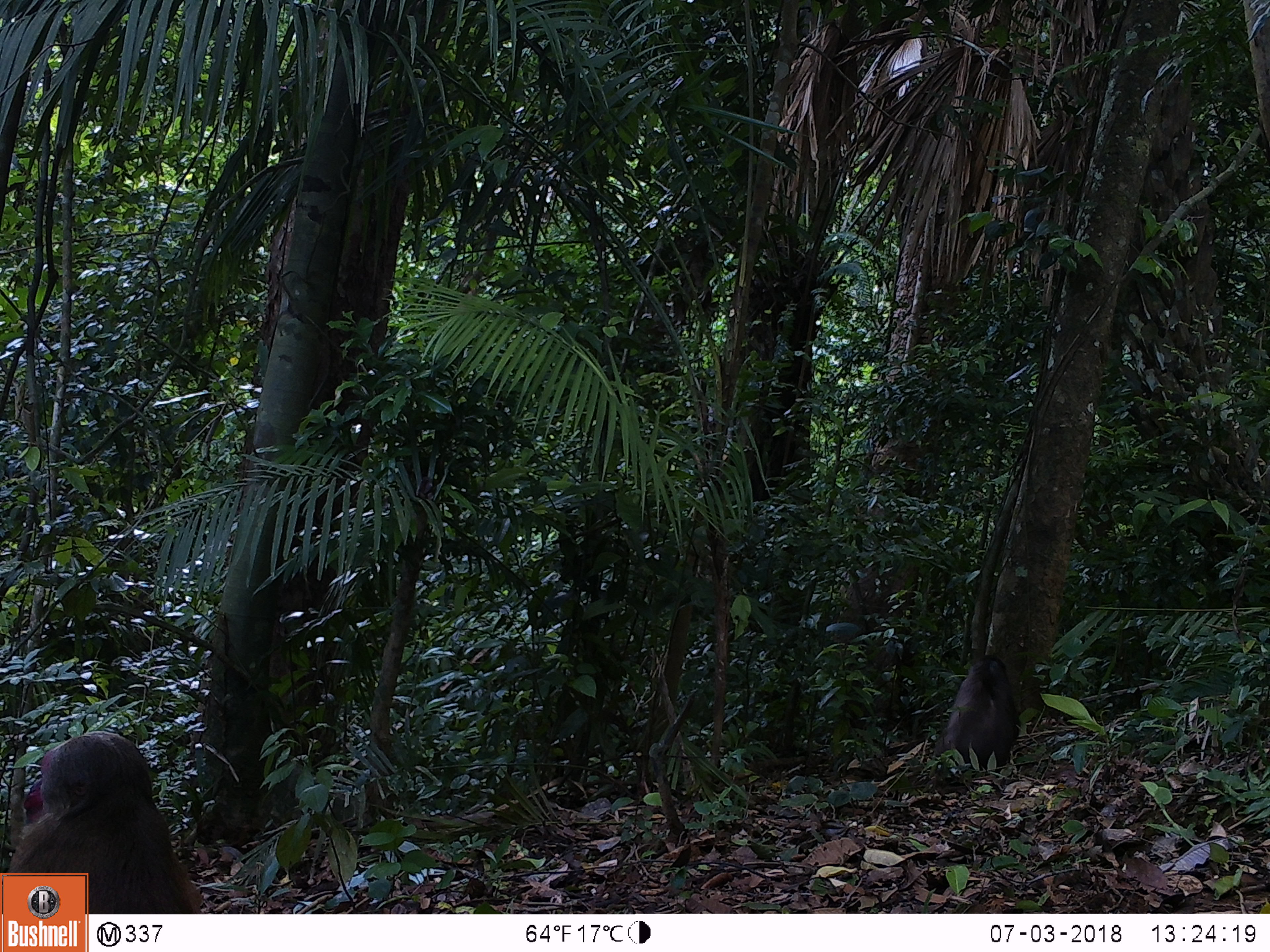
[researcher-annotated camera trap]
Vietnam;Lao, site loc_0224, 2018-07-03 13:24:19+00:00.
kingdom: Animalia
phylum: Chordata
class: Mammalia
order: Primates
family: Cercopithecidae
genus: Macaca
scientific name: Macaca arctoides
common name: stump-tailed macaque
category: stump tailed macaque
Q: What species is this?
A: Stump tailed macaque (stump-tailed macaque) (Macaca arctoides).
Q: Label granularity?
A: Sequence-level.